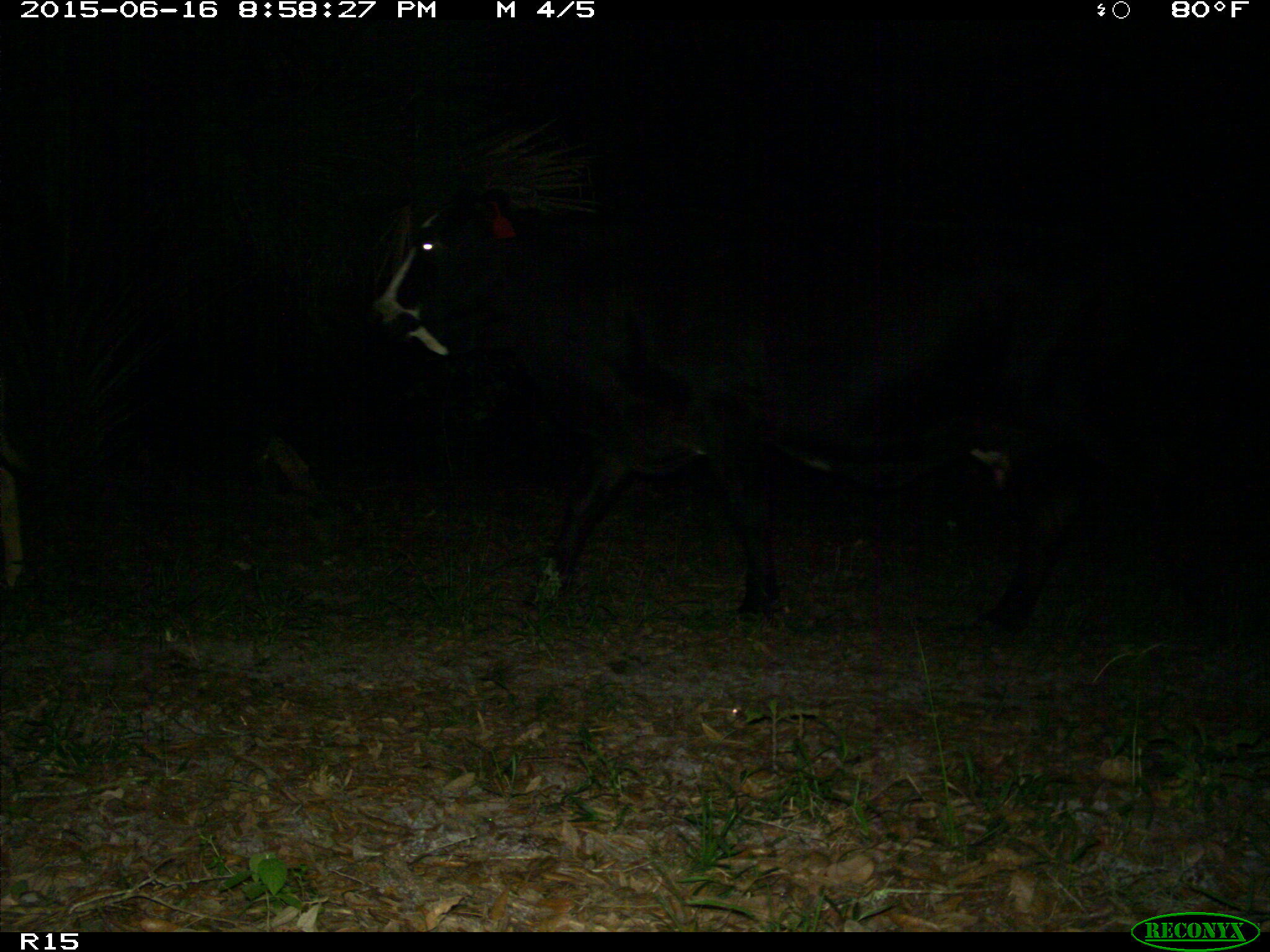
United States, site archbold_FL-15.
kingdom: Animalia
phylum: Chordata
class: Mammalia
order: Artiodactyla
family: Bovidae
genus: Bos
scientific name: Bos taurus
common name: domestic cow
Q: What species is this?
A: Bos taurus (domestic cow).